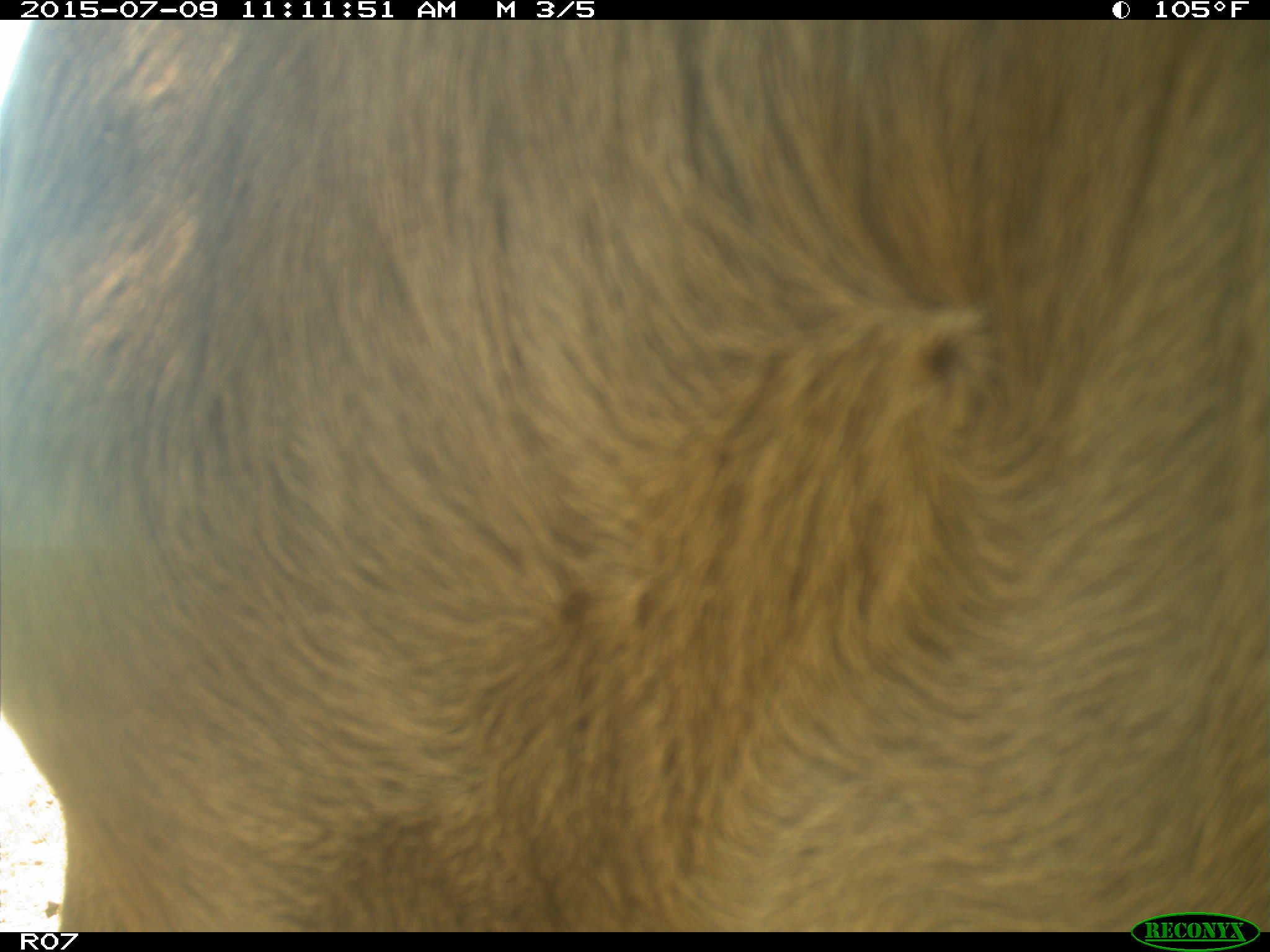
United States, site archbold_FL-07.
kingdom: Animalia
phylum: Chordata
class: Mammalia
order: Artiodactyla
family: Bovidae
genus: Bos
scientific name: Bos taurus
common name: domestic cow